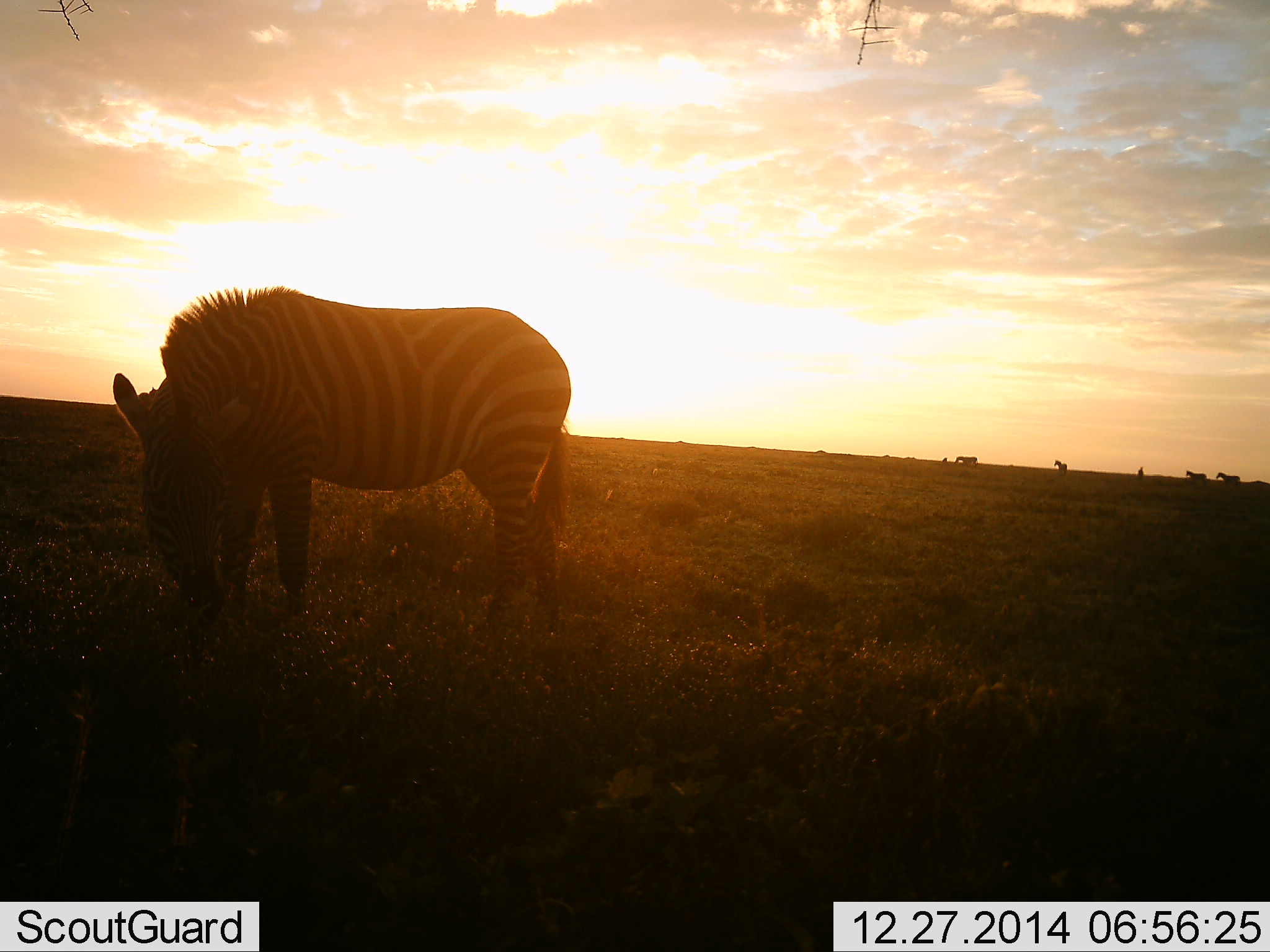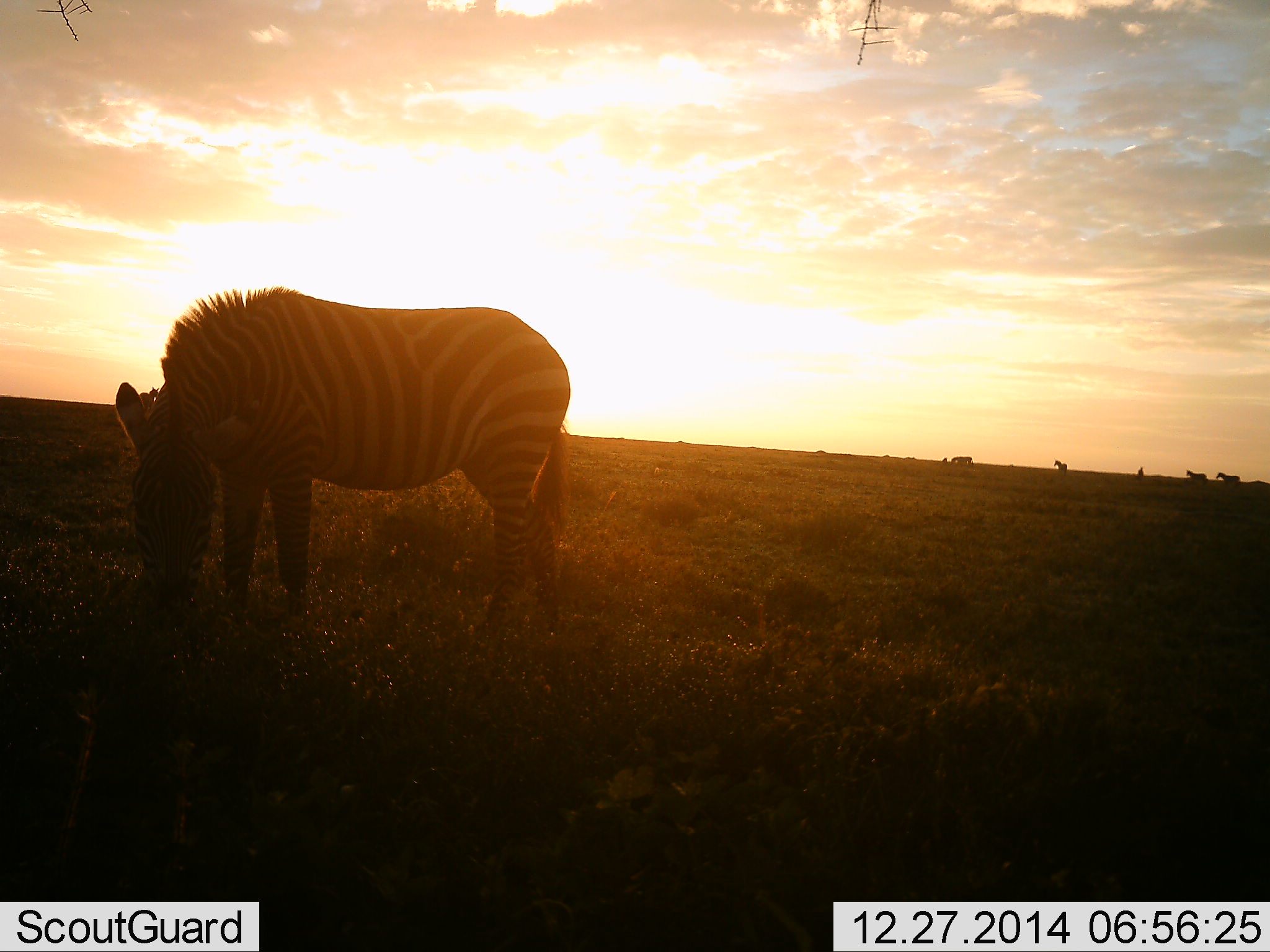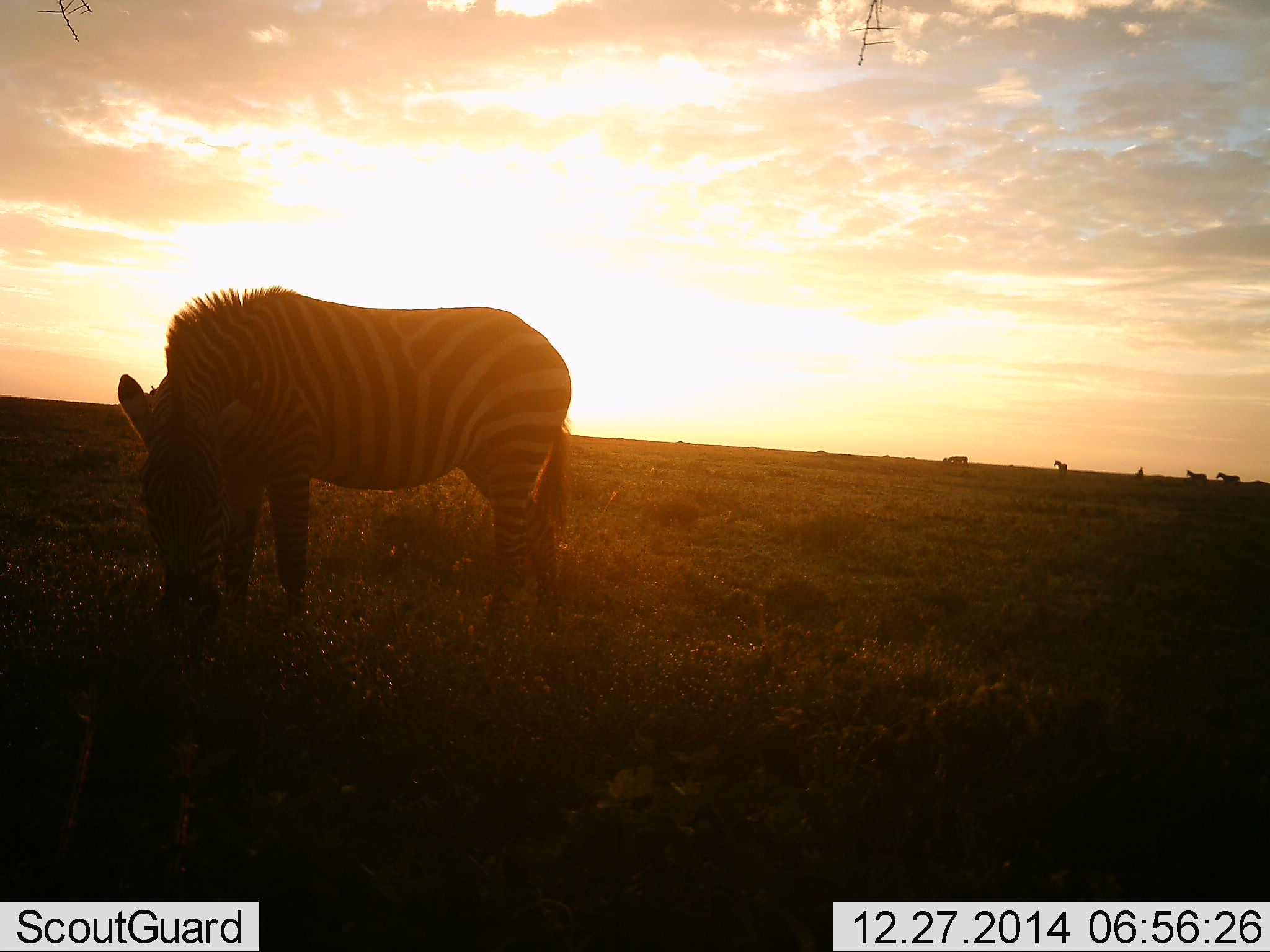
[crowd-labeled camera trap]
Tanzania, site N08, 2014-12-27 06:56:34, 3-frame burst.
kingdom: Animalia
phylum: Chordata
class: Mammalia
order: Perissodactyla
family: Equidae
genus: Equus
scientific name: Equus quagga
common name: plains zebra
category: zebra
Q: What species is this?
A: Zebra (plains zebra) (Equus quagga).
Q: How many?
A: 4.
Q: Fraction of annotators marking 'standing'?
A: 50%.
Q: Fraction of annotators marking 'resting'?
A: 0%.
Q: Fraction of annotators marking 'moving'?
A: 40%.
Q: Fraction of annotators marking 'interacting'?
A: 0%.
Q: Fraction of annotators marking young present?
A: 0%.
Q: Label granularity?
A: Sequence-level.